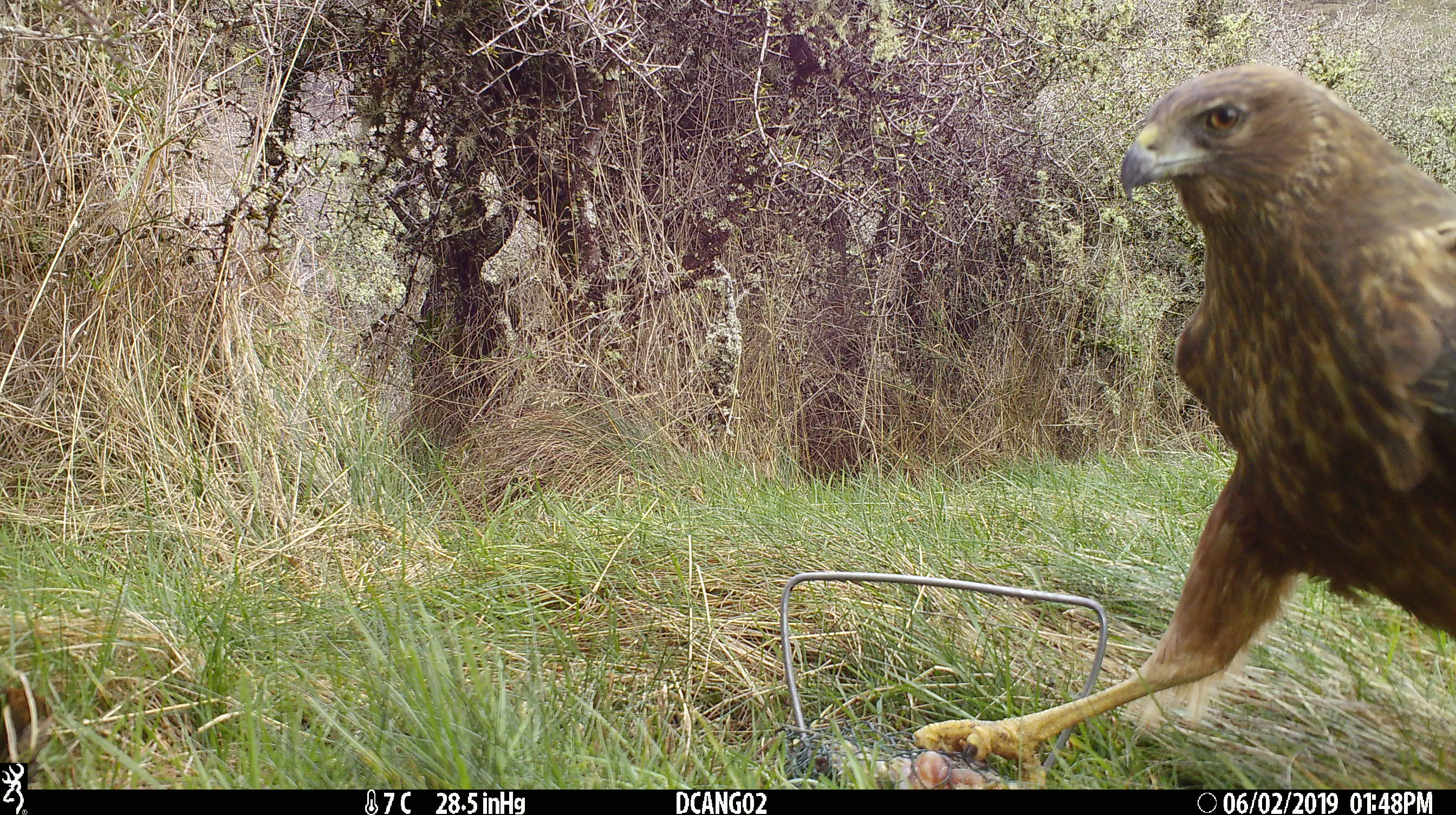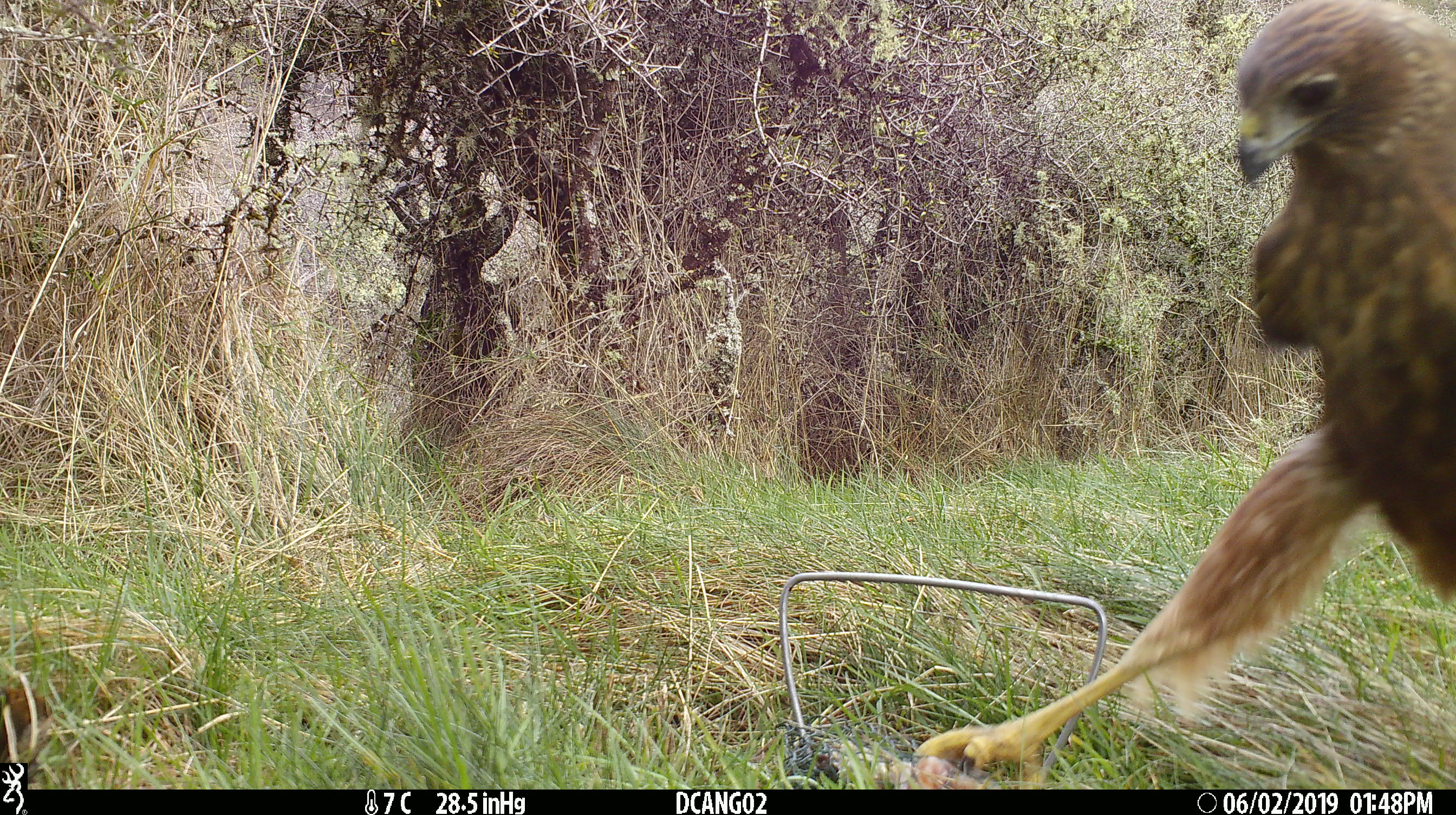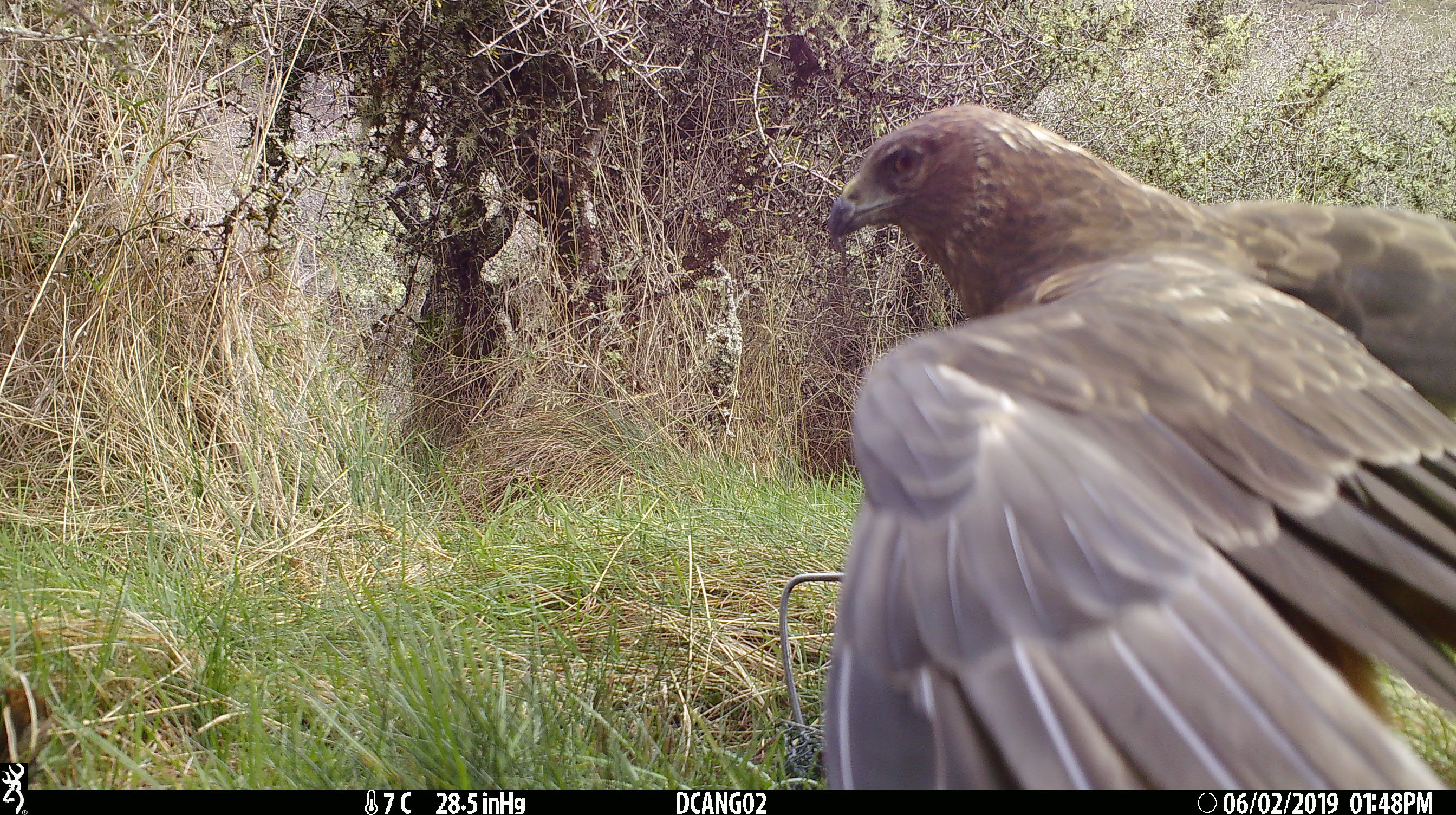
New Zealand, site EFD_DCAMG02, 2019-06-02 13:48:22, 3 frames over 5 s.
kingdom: Animalia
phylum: Chordata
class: Aves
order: Accipitriformes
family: Accipitridae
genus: Circus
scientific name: Circus approximans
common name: swamp harrier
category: harrier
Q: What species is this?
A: Harrier (swamp harrier) (Circus approximans).